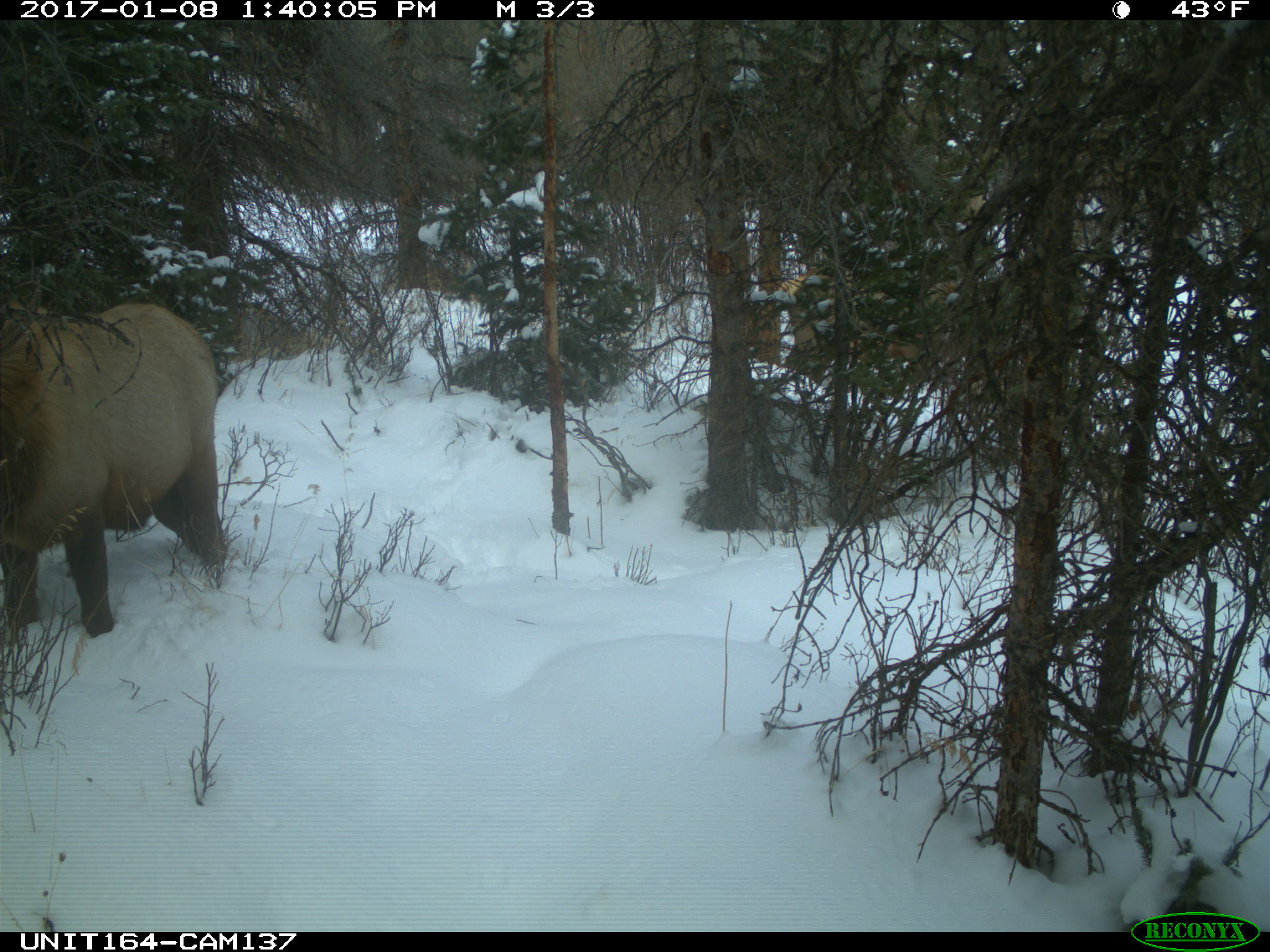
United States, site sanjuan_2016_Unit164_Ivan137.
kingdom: Animalia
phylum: Chordata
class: Mammalia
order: Artiodactyla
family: Cervidae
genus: Cervus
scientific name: Cervus elaphus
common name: red deer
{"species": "Cervus elaphus (red deer)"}